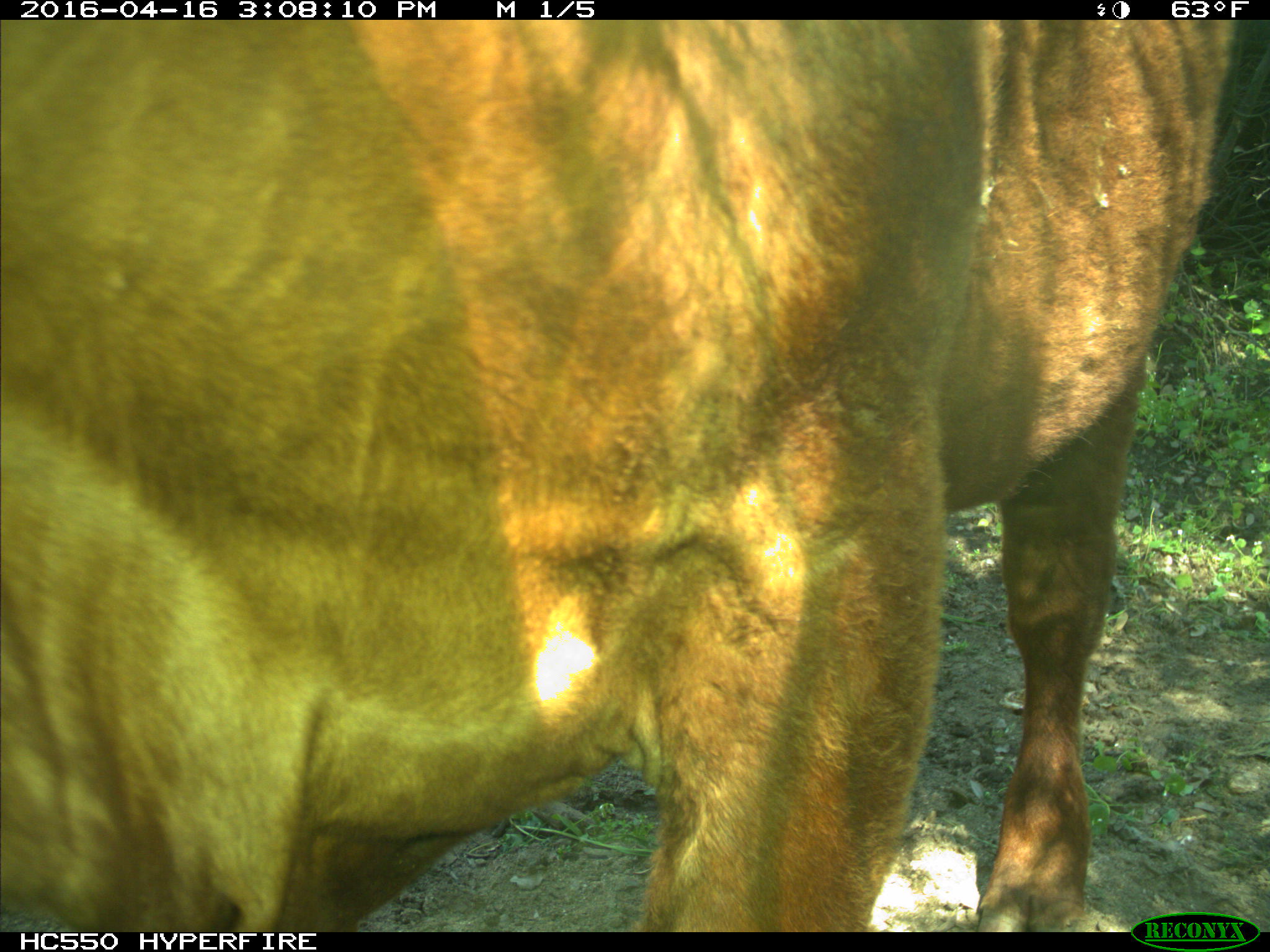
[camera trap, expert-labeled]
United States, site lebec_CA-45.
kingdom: Animalia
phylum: Chordata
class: Mammalia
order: Artiodactyla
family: Bovidae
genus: Bos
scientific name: Bos taurus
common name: domestic cow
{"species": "Bos taurus (domestic cow)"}